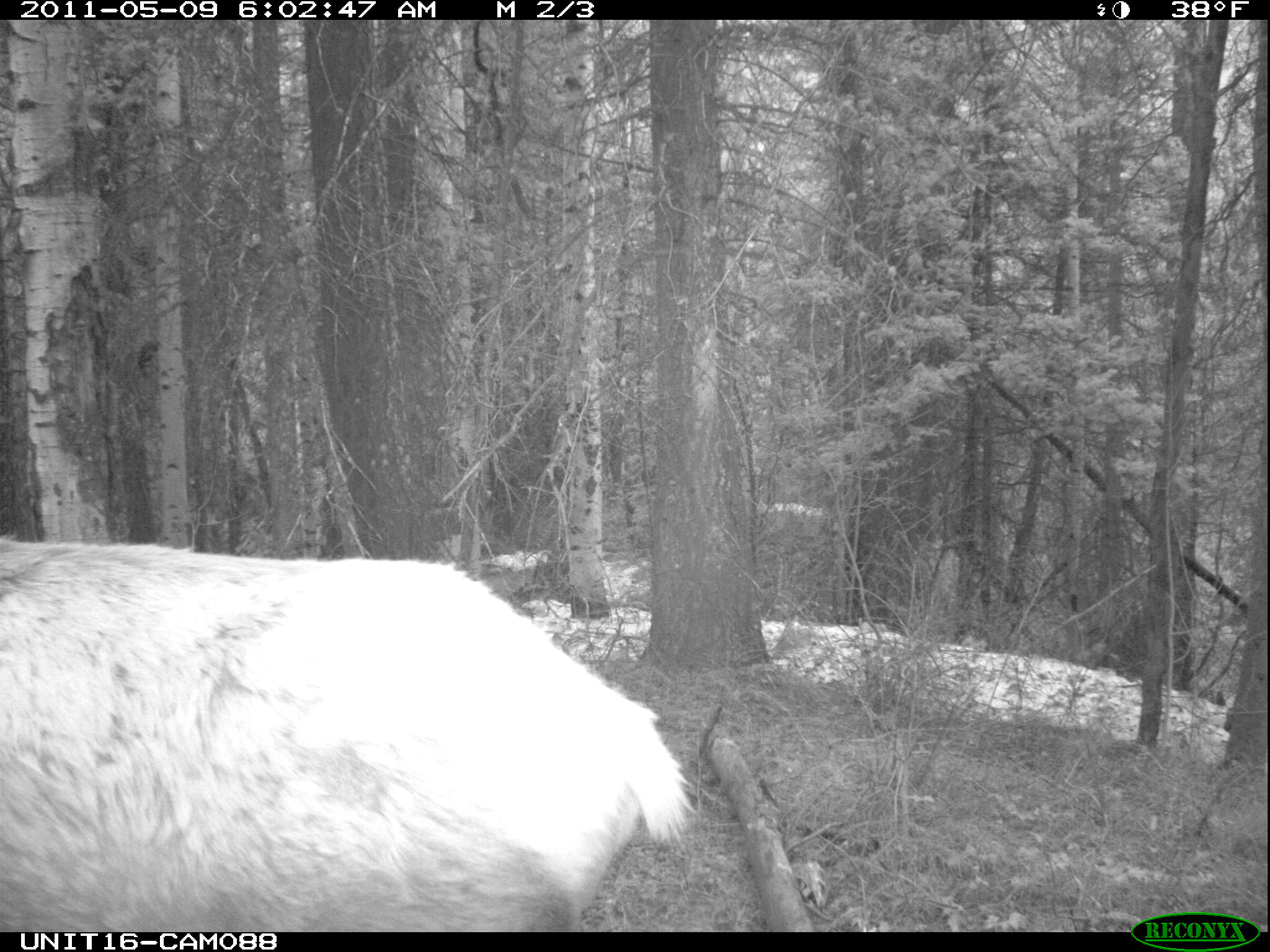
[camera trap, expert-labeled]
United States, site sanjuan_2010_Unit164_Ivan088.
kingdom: Animalia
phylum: Chordata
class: Mammalia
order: Artiodactyla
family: Cervidae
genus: Cervus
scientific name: Cervus elaphus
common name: red deer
Cervus elaphus (red deer).